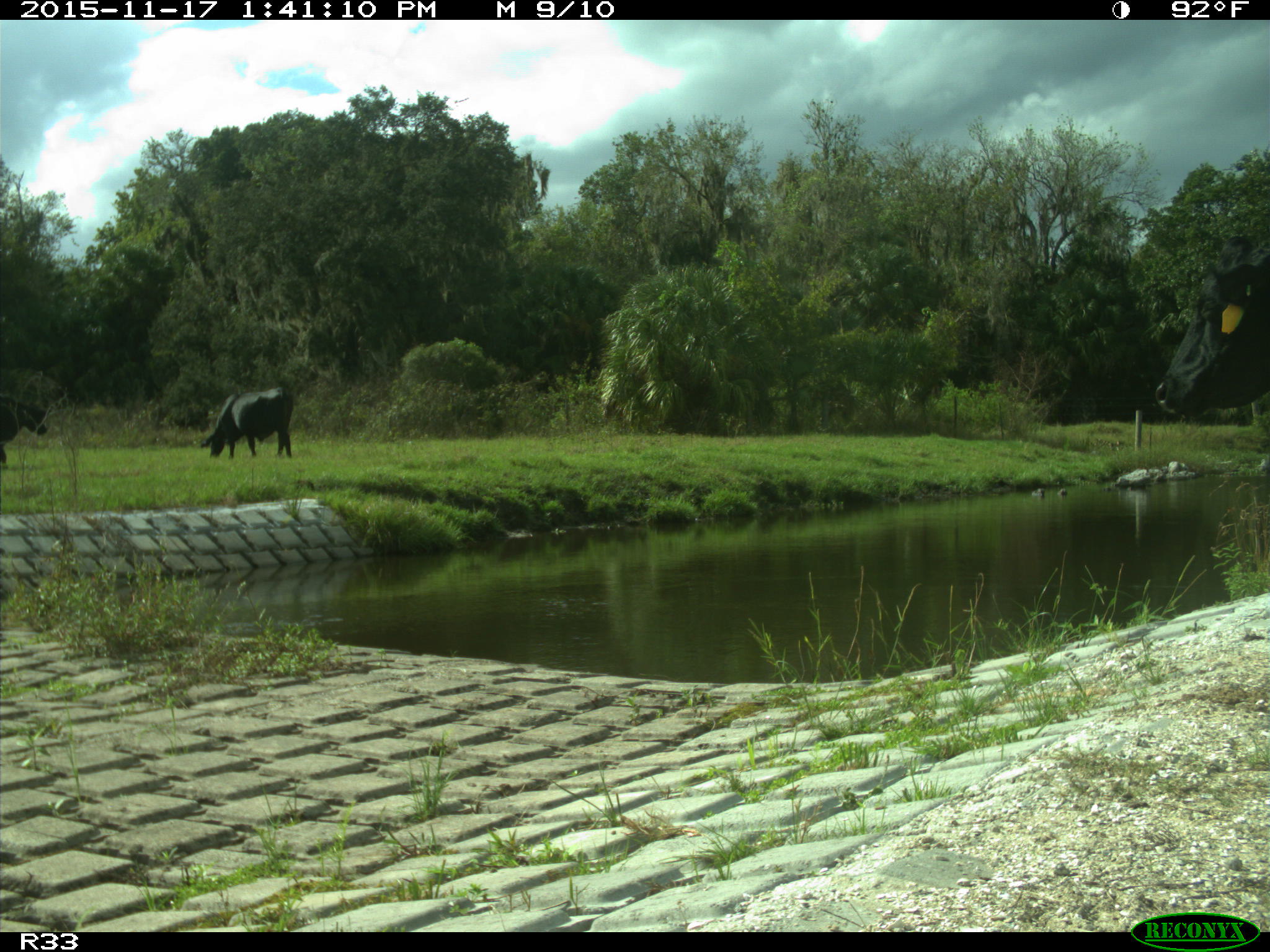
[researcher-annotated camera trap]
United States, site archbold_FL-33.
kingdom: Animalia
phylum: Chordata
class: Mammalia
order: Artiodactyla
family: Bovidae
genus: Bos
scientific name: Bos taurus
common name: domestic cow